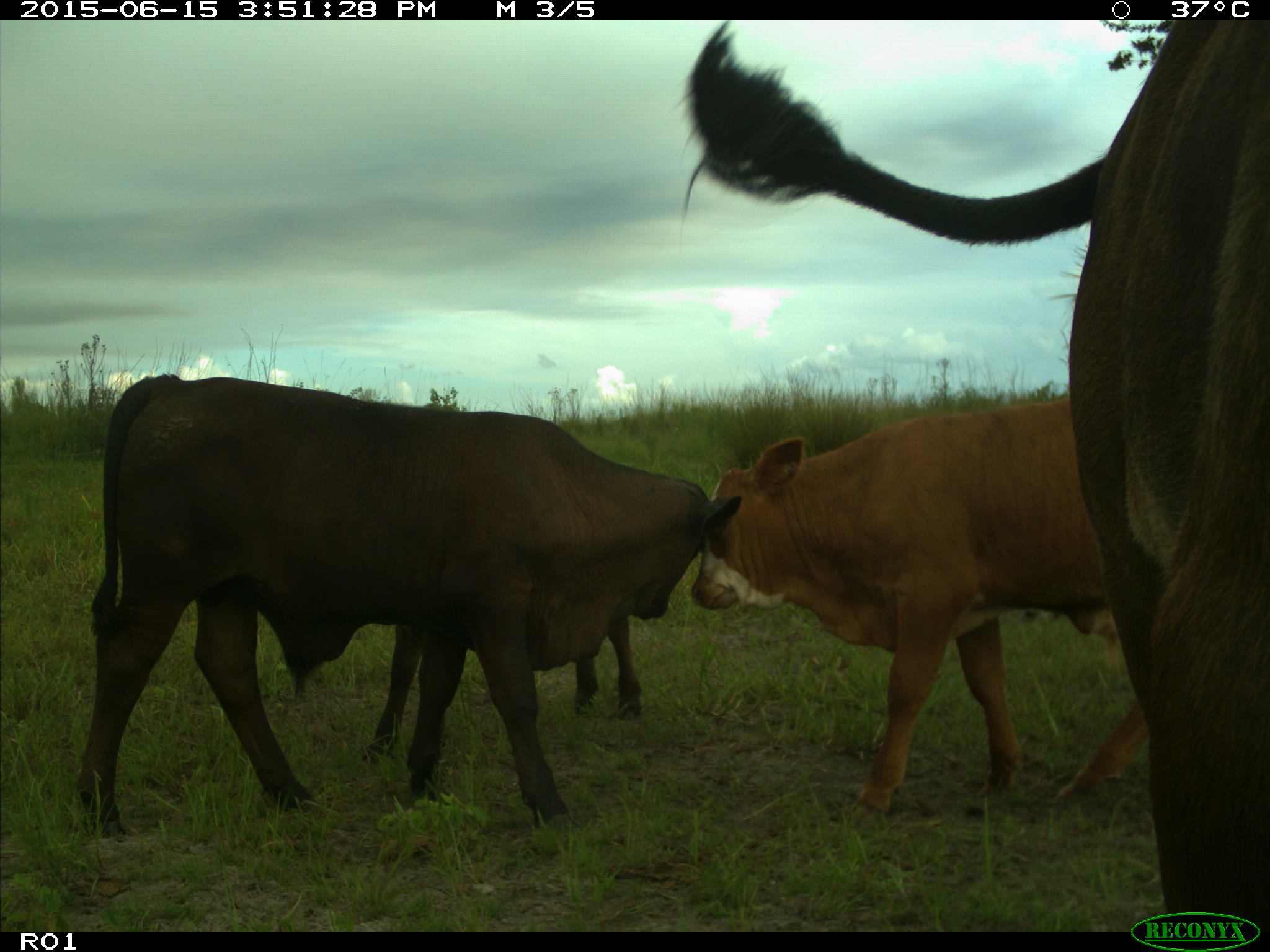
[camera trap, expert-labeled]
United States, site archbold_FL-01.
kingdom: Animalia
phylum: Chordata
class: Mammalia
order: Artiodactyla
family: Bovidae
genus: Bos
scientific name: Bos taurus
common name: domestic cow